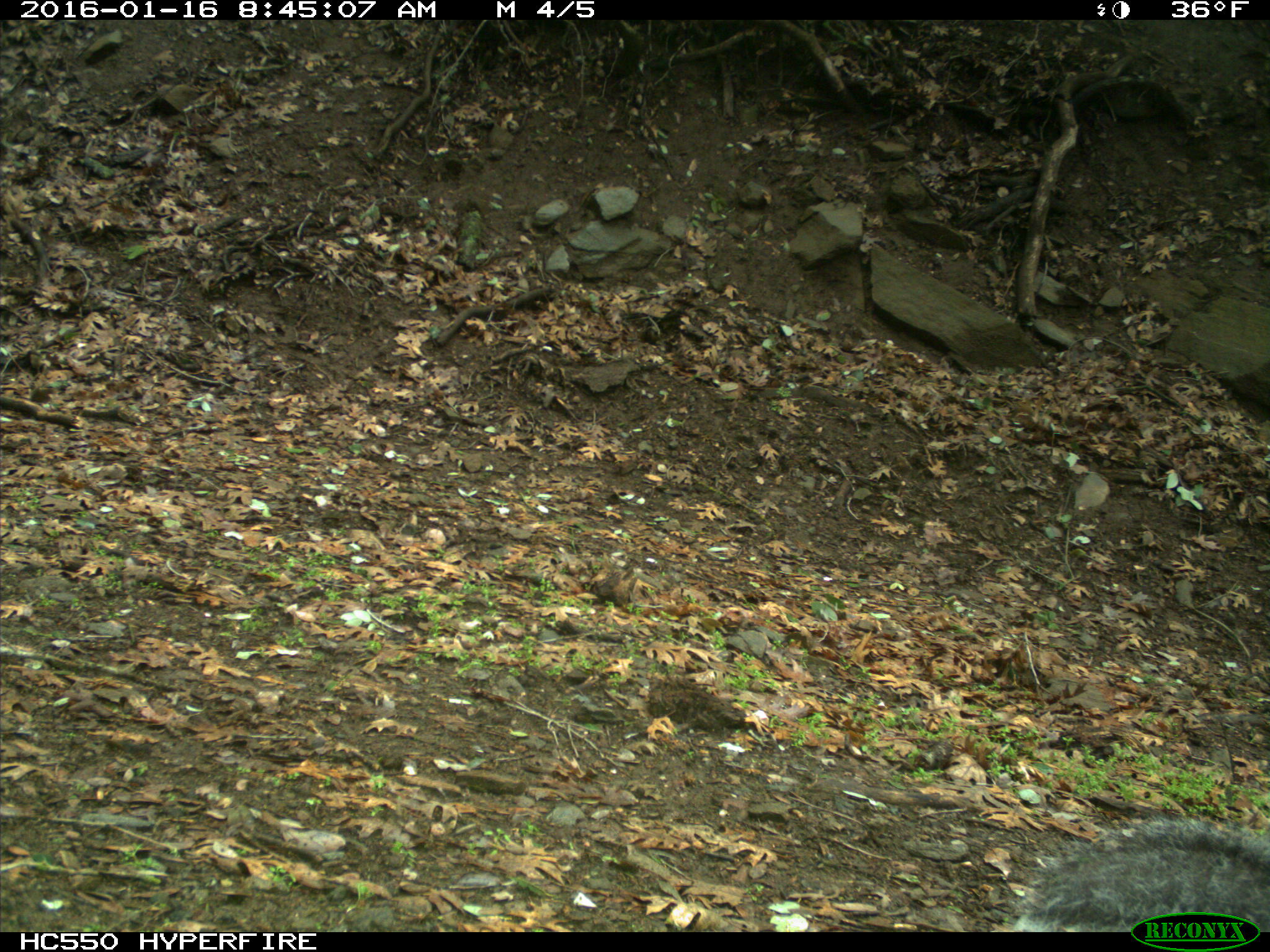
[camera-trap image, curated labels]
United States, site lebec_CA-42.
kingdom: Animalia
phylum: Chordata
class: Mammalia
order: Rodentia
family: Sciuridae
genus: Sciurus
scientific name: Sciurus carolinensis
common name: eastern gray squirrel